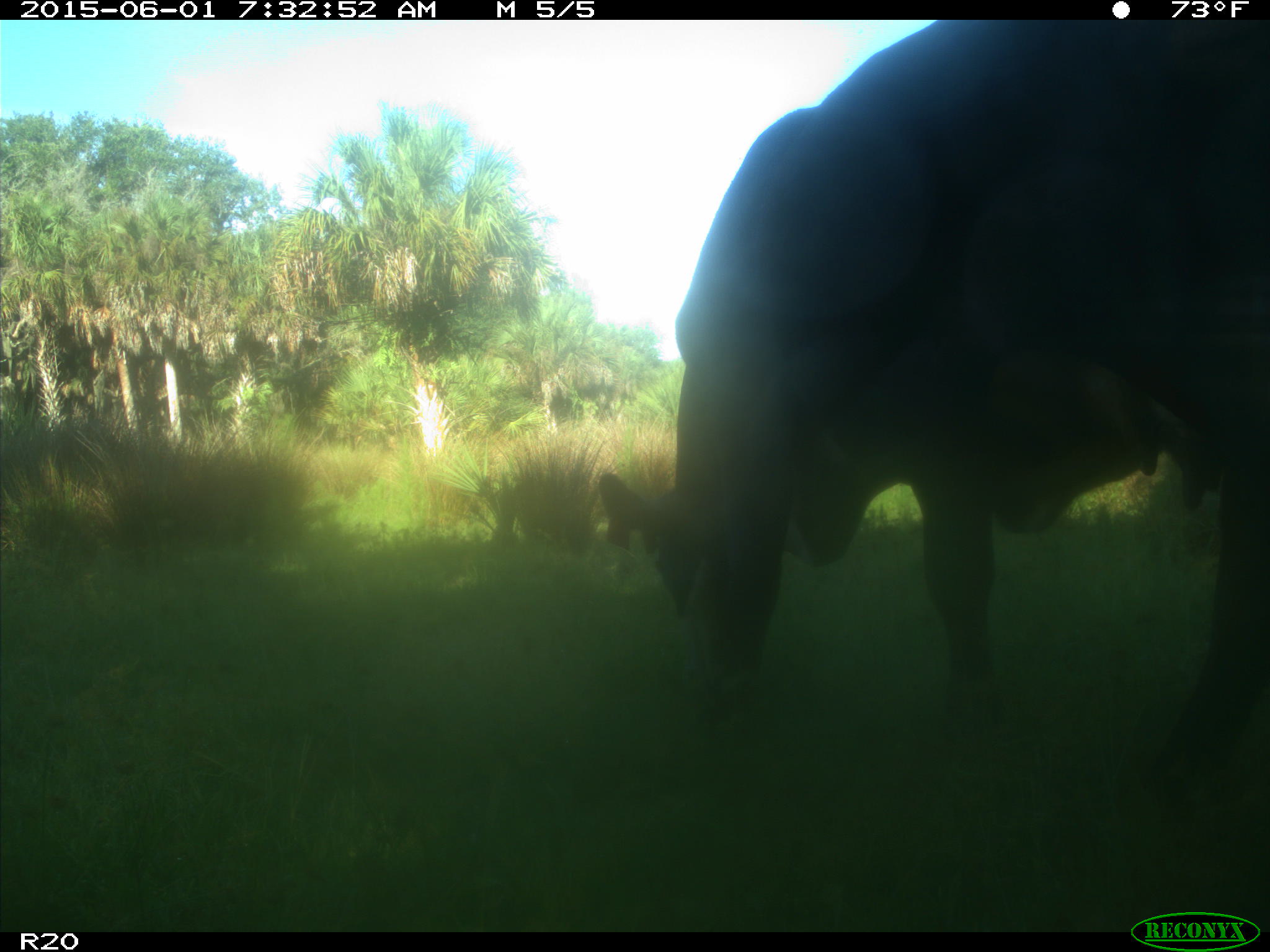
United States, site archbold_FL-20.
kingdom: Animalia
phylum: Chordata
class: Mammalia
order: Artiodactyla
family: Bovidae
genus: Bos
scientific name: Bos taurus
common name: domestic cow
Bos taurus (domestic cow).